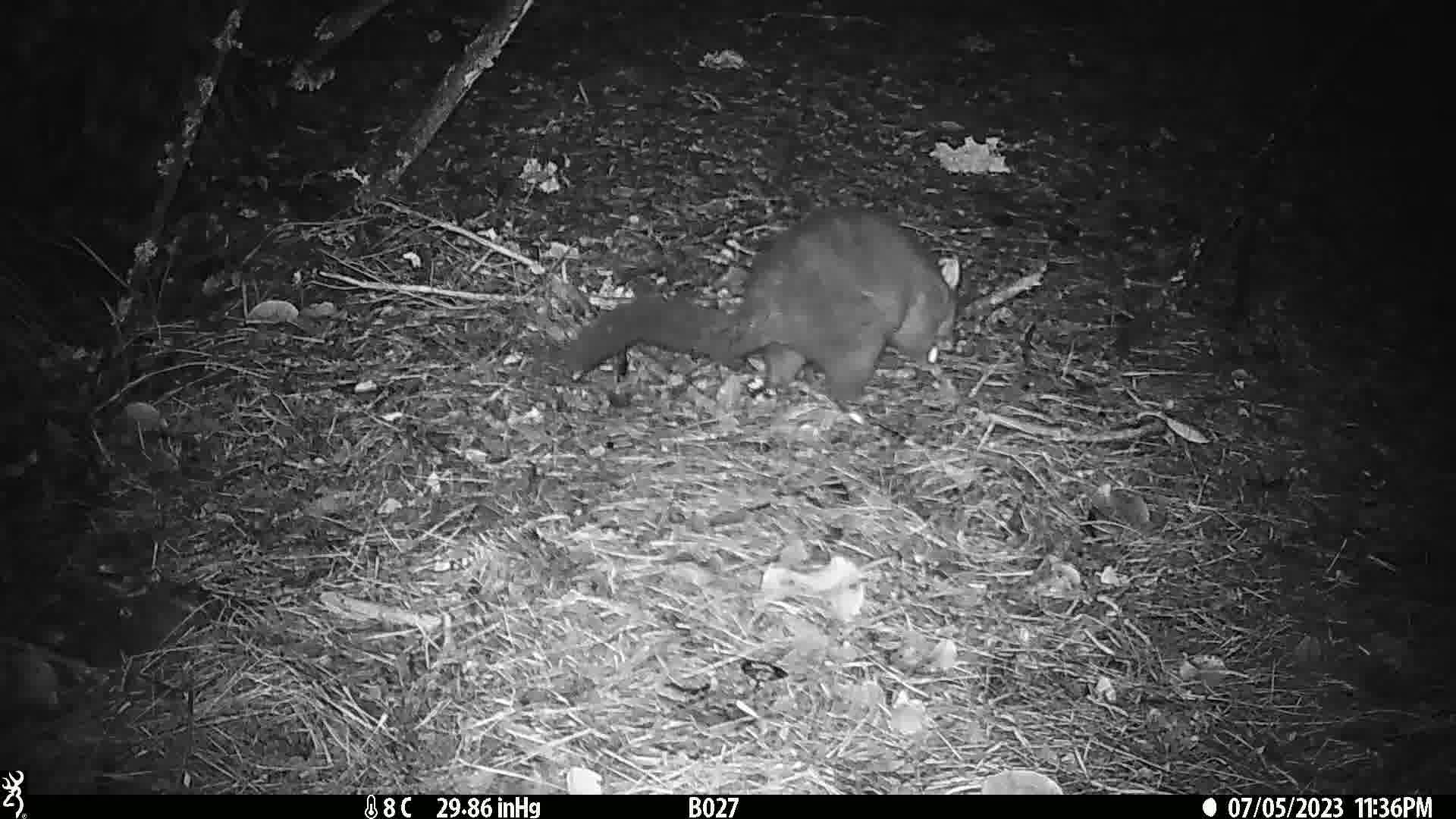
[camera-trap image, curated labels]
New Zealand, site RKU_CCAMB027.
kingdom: Animalia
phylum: Chordata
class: Mammalia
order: Diprotodontia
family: Phalangeridae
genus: Trichosurus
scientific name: Trichosurus vulpecula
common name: common brushtail possum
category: possum